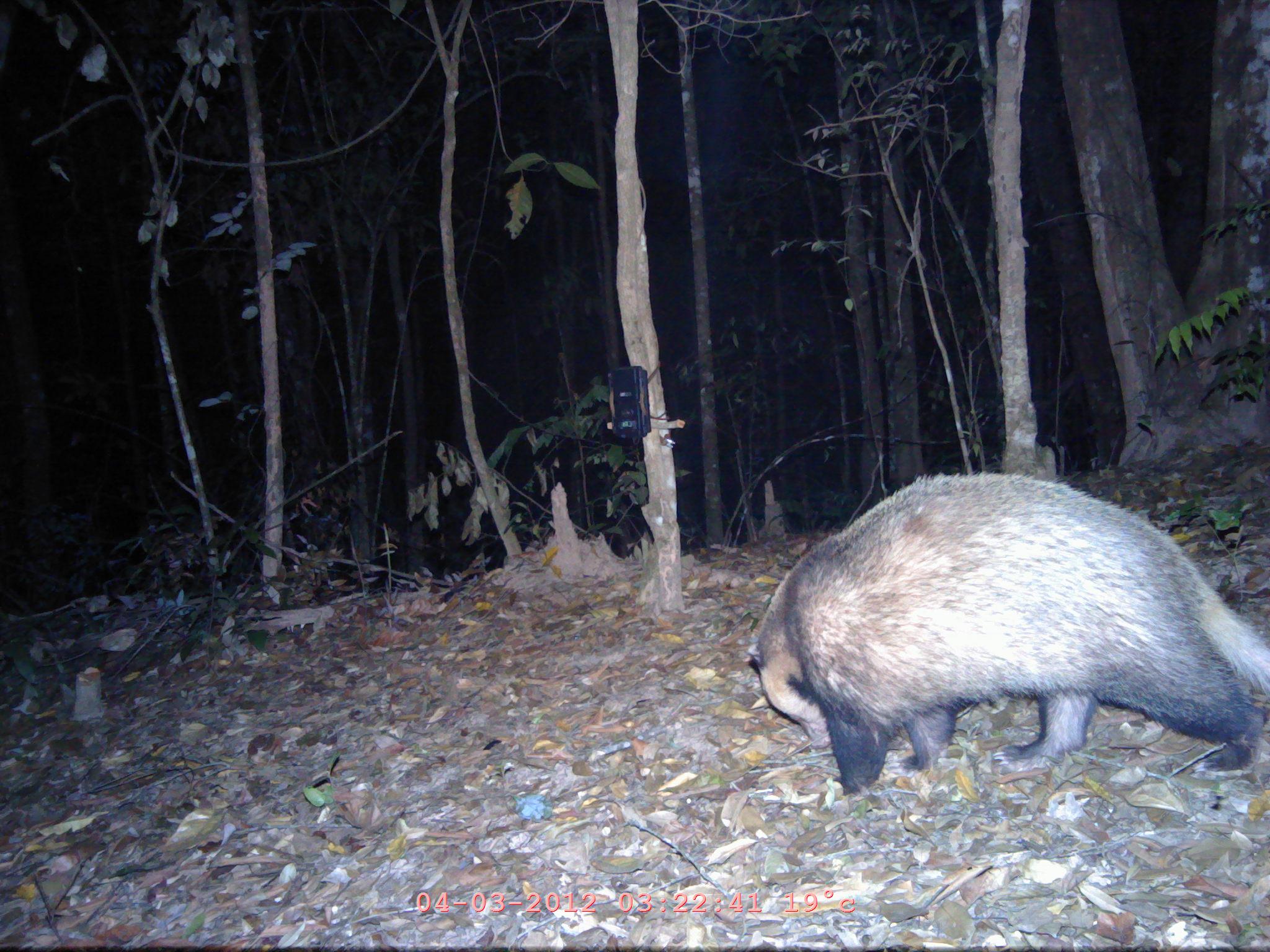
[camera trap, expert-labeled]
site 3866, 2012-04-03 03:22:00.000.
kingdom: Animalia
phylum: Chordata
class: Mammalia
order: Carnivora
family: Mustelidae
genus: Arctonyx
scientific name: Arctonyx collaris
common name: greater hog badger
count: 1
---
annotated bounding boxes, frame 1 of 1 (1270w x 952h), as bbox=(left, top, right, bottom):
arctonyx collaris: bbox=(745, 472, 1269, 798)